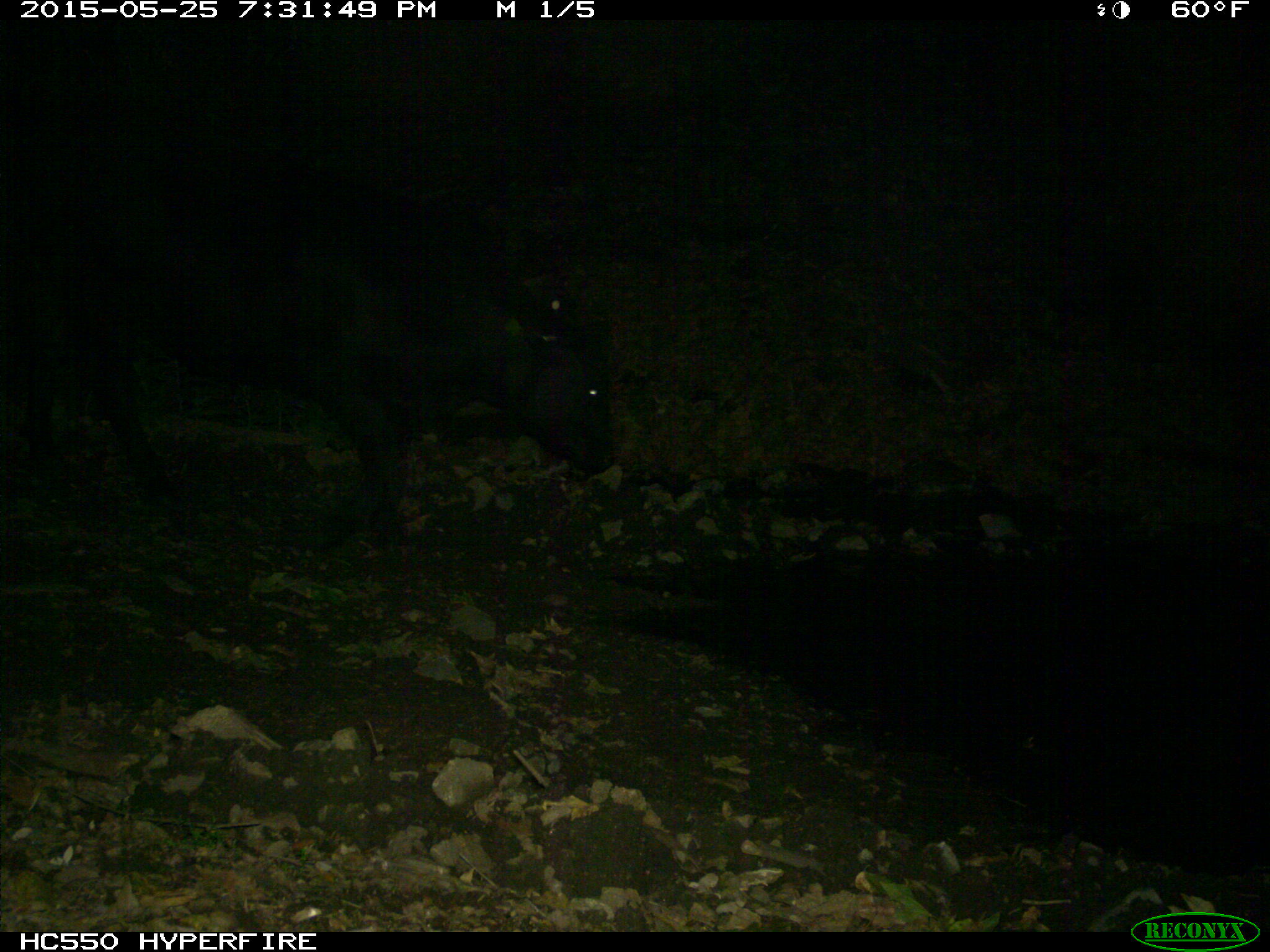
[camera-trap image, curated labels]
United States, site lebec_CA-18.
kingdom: Animalia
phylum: Chordata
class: Mammalia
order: Artiodactyla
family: Bovidae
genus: Bos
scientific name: Bos taurus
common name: domestic cow